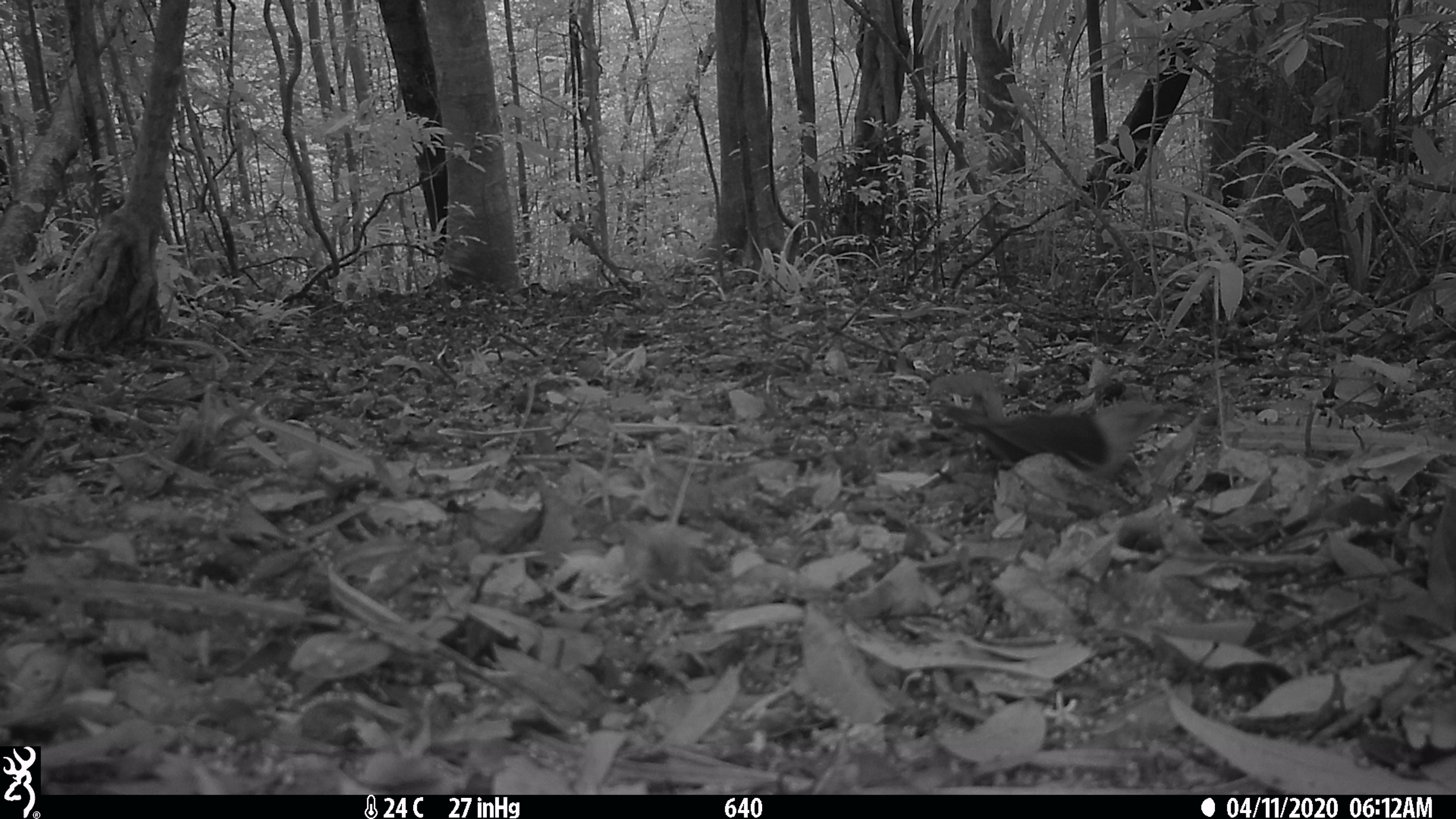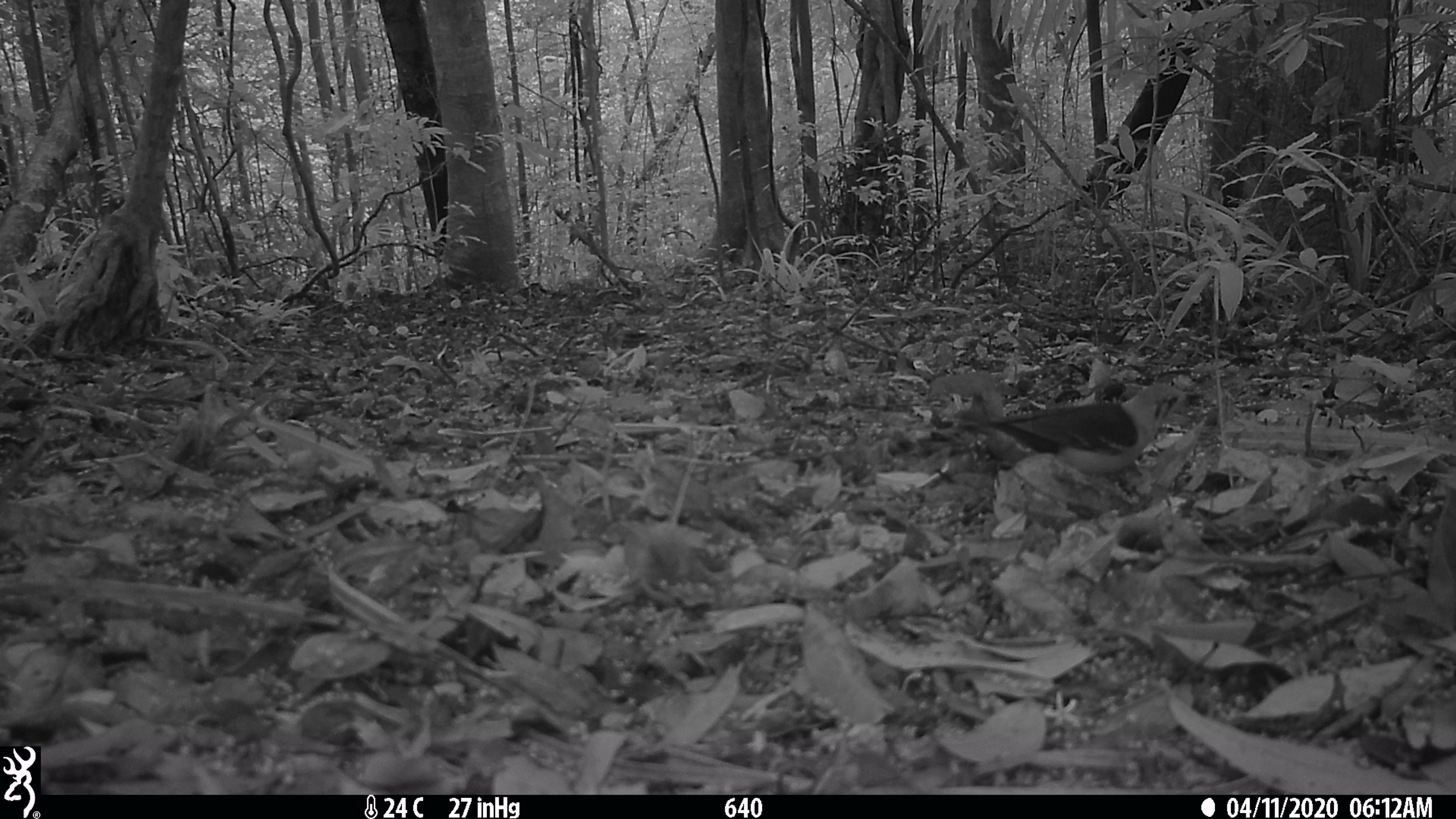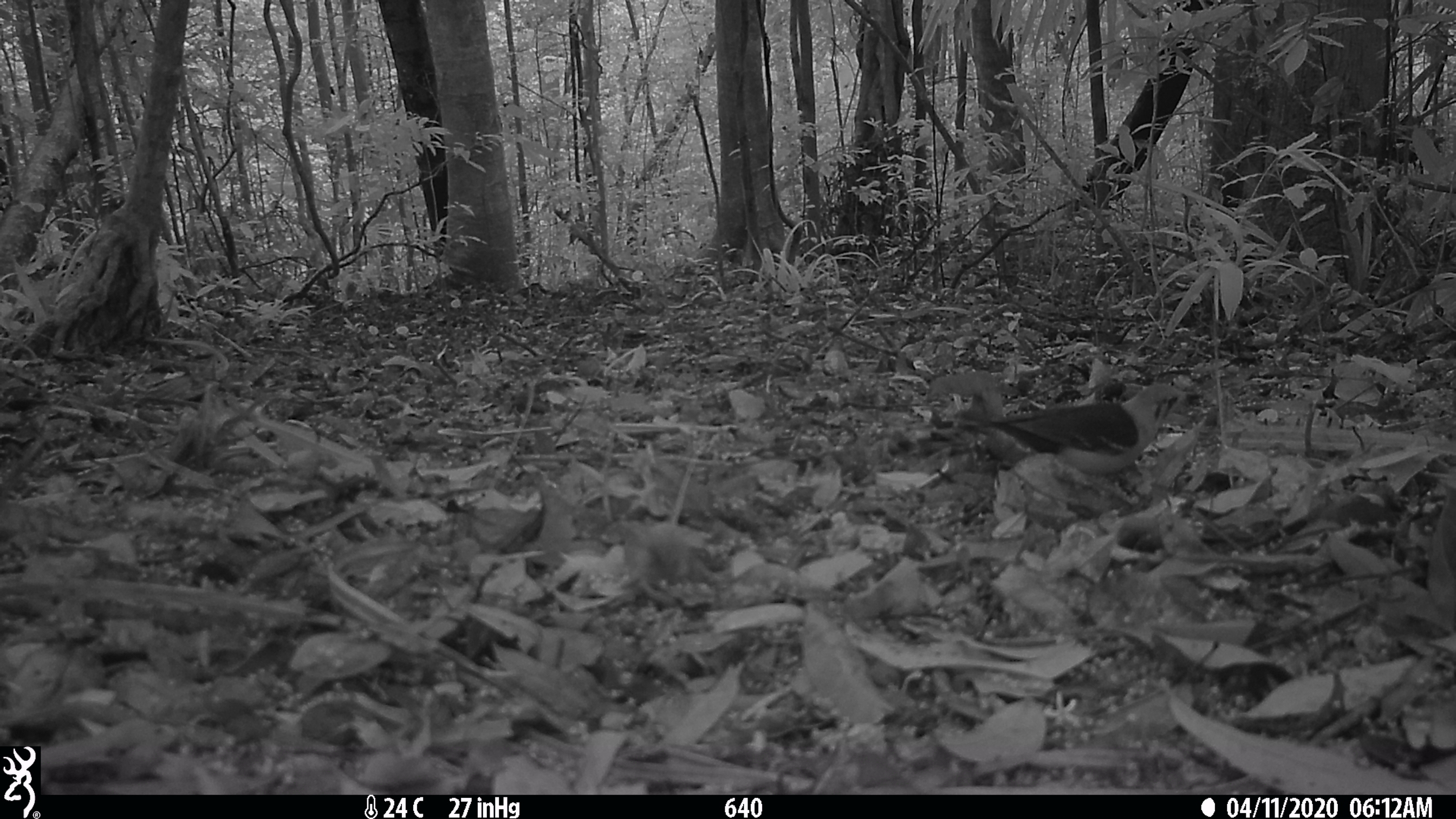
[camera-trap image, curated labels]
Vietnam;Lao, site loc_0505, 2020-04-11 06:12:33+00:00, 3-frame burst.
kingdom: Animalia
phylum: Chordata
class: Aves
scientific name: Aves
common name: bird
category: unidentified bird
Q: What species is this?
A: Unidentified bird (bird) (Aves).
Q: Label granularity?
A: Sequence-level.